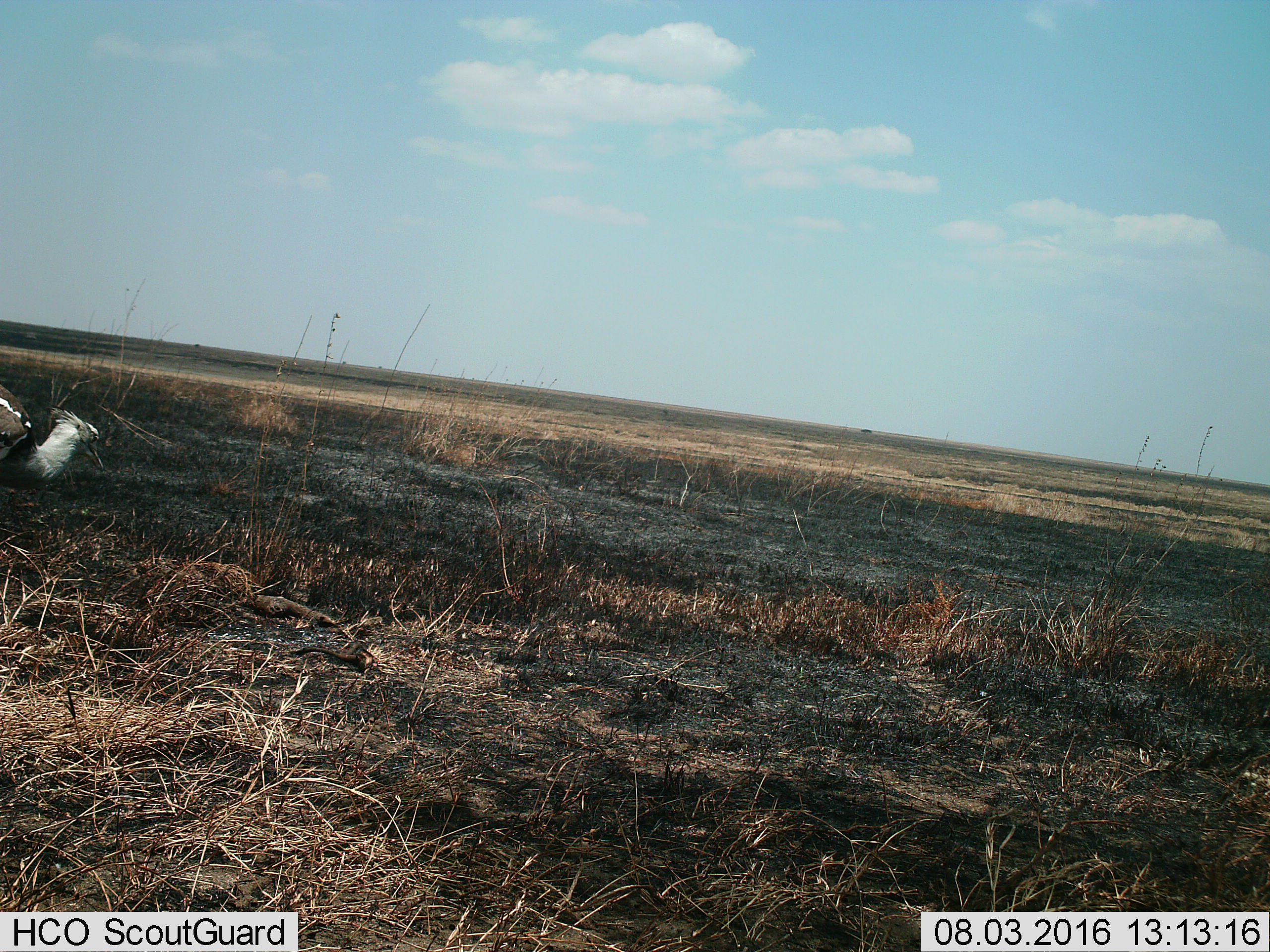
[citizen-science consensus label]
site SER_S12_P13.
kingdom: Animalia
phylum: Chordata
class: Aves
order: Otidiformes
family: Otididae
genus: Ardeotis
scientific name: Ardeotis kori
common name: kori bustard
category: bustardkori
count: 1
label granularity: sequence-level